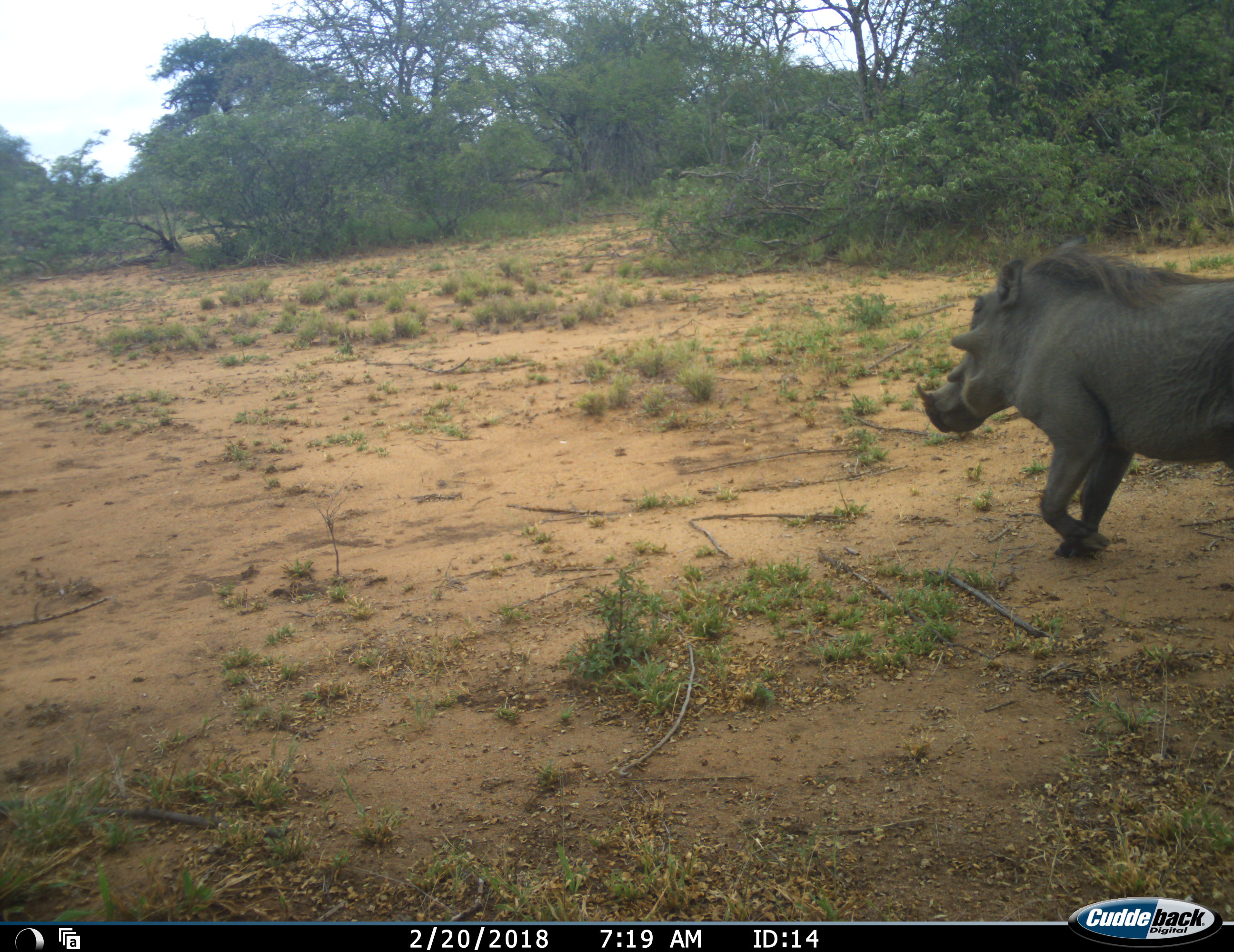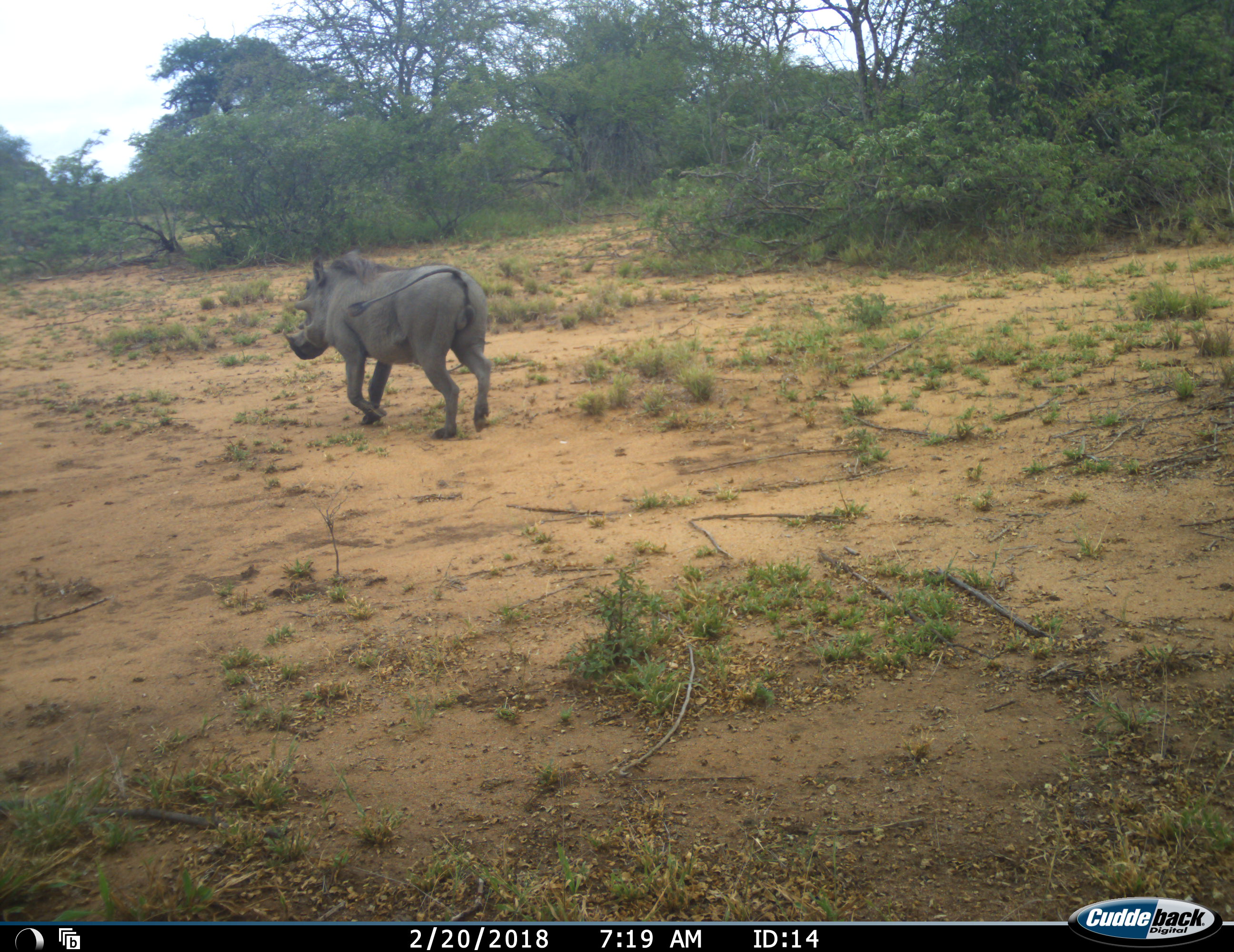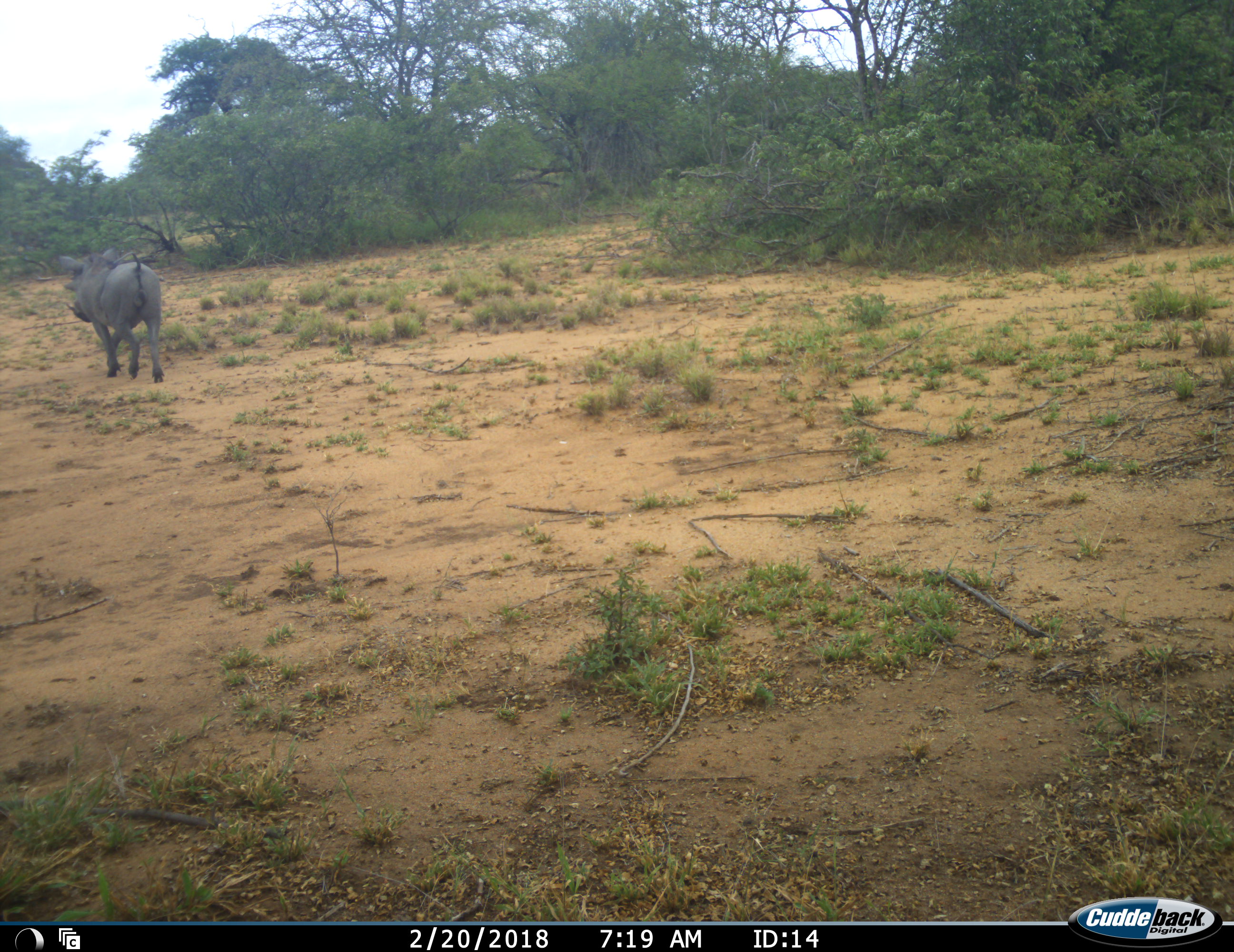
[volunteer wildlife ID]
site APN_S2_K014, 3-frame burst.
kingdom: Animalia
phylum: Chordata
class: Mammalia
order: Artiodactyla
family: Suidae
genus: Phacochoerus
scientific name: Phacochoerus africanus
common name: warthog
Warthog (Phacochoerus africanus), count 1. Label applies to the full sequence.